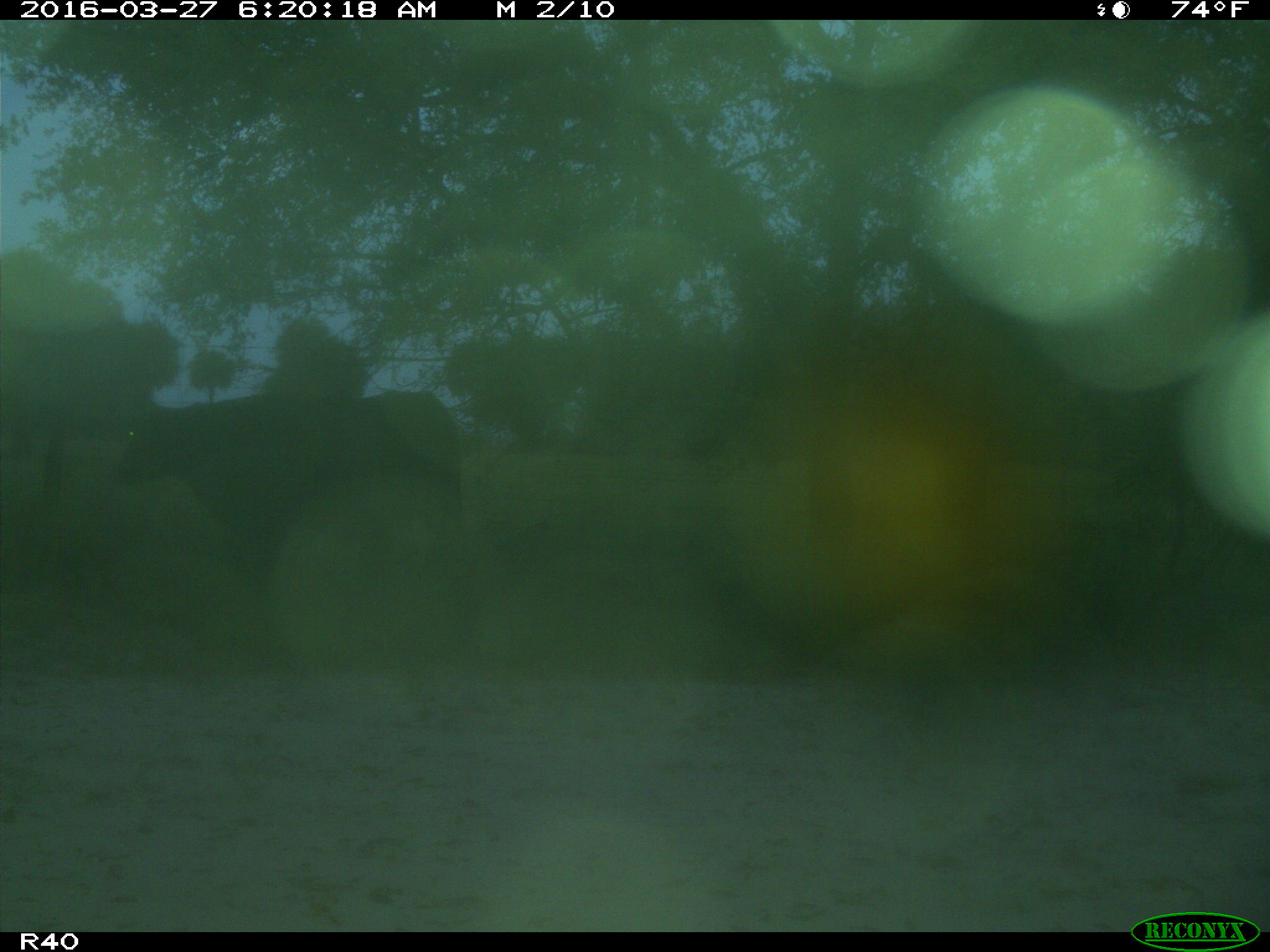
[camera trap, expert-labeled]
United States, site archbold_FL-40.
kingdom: Animalia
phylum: Chordata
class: Mammalia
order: Artiodactyla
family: Bovidae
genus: Bos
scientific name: Bos taurus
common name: domestic cow